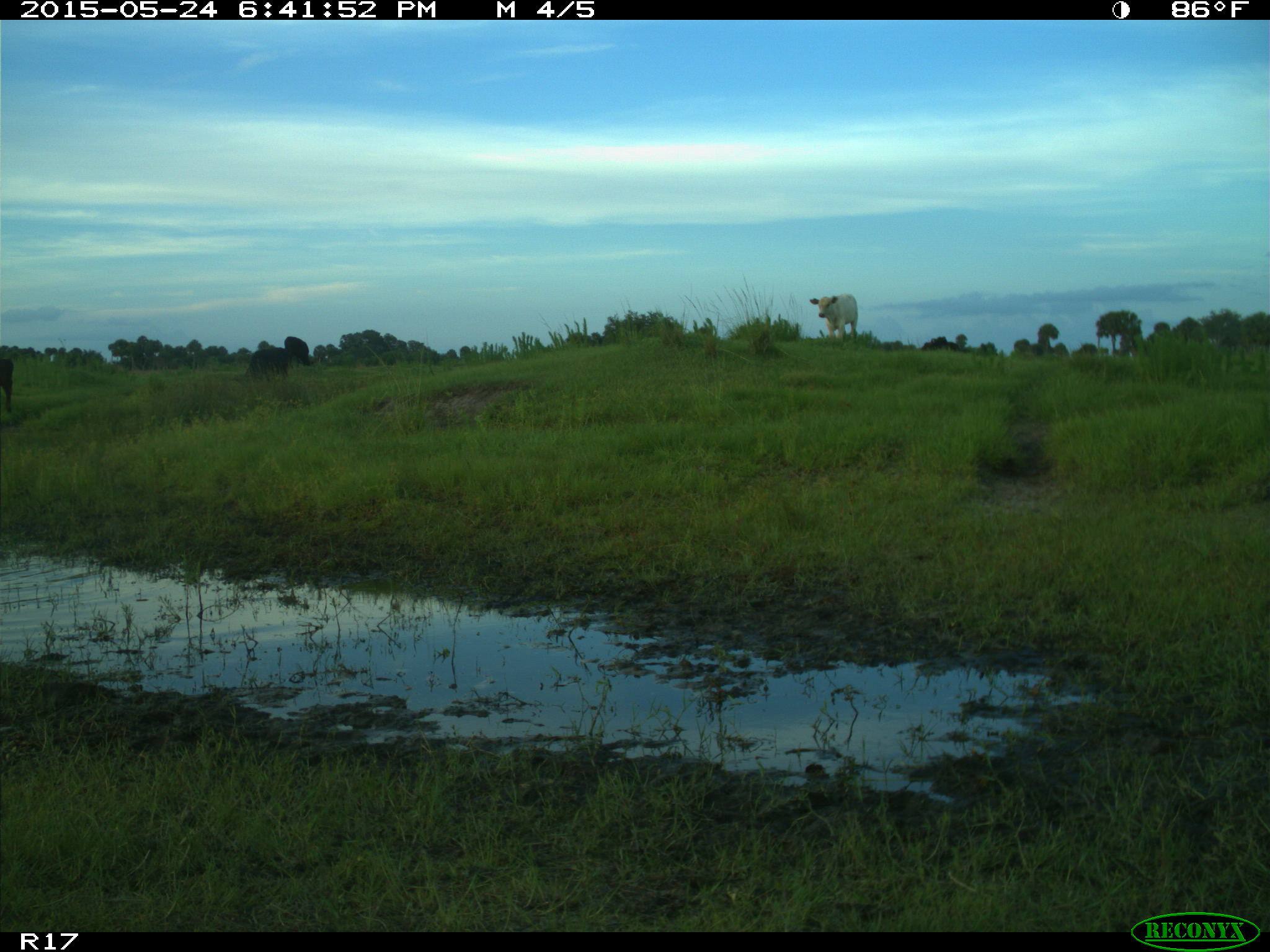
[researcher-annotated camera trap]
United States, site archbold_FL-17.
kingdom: Animalia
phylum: Chordata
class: Mammalia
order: Artiodactyla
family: Bovidae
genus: Bos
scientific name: Bos taurus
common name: domestic cow